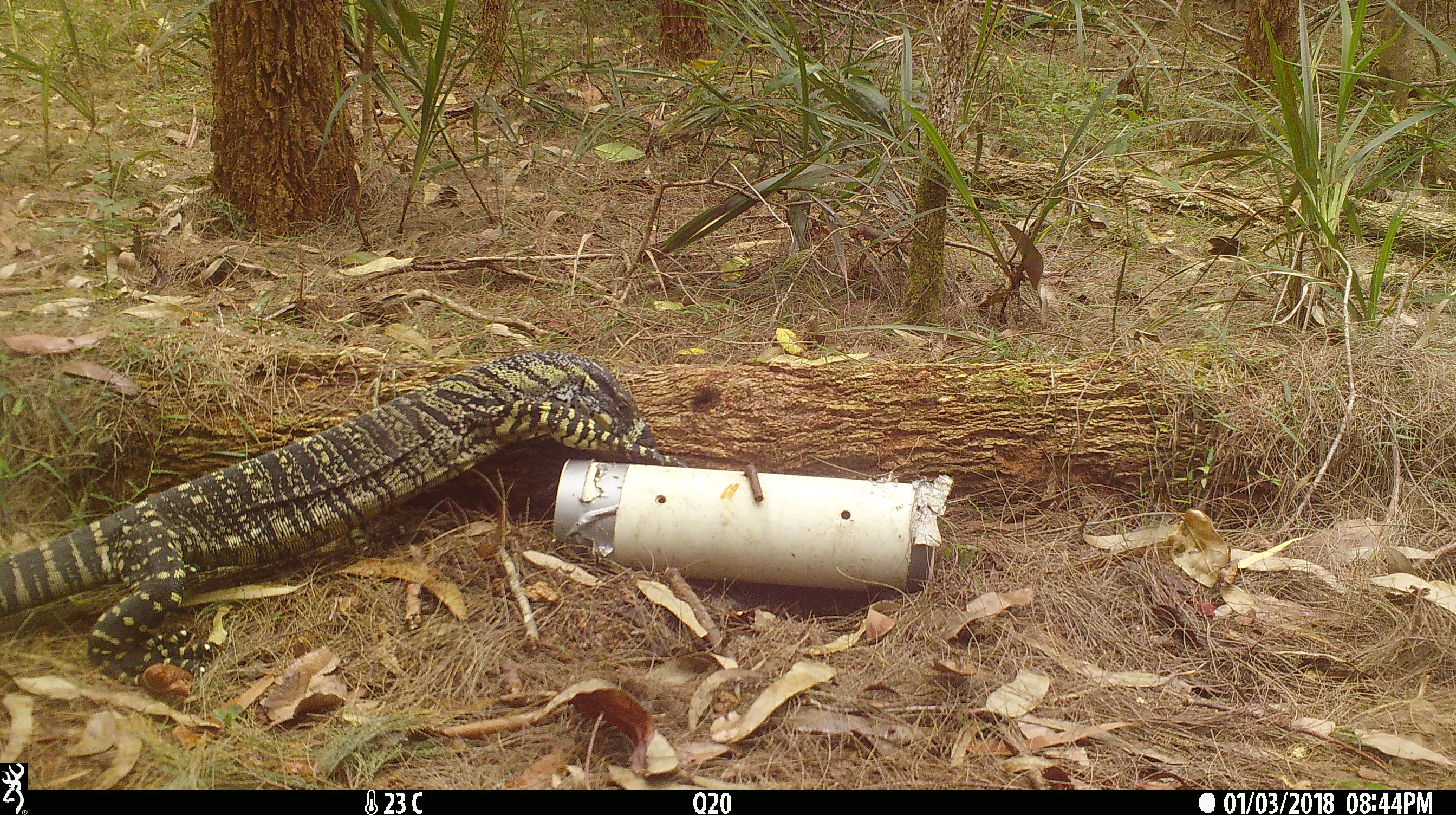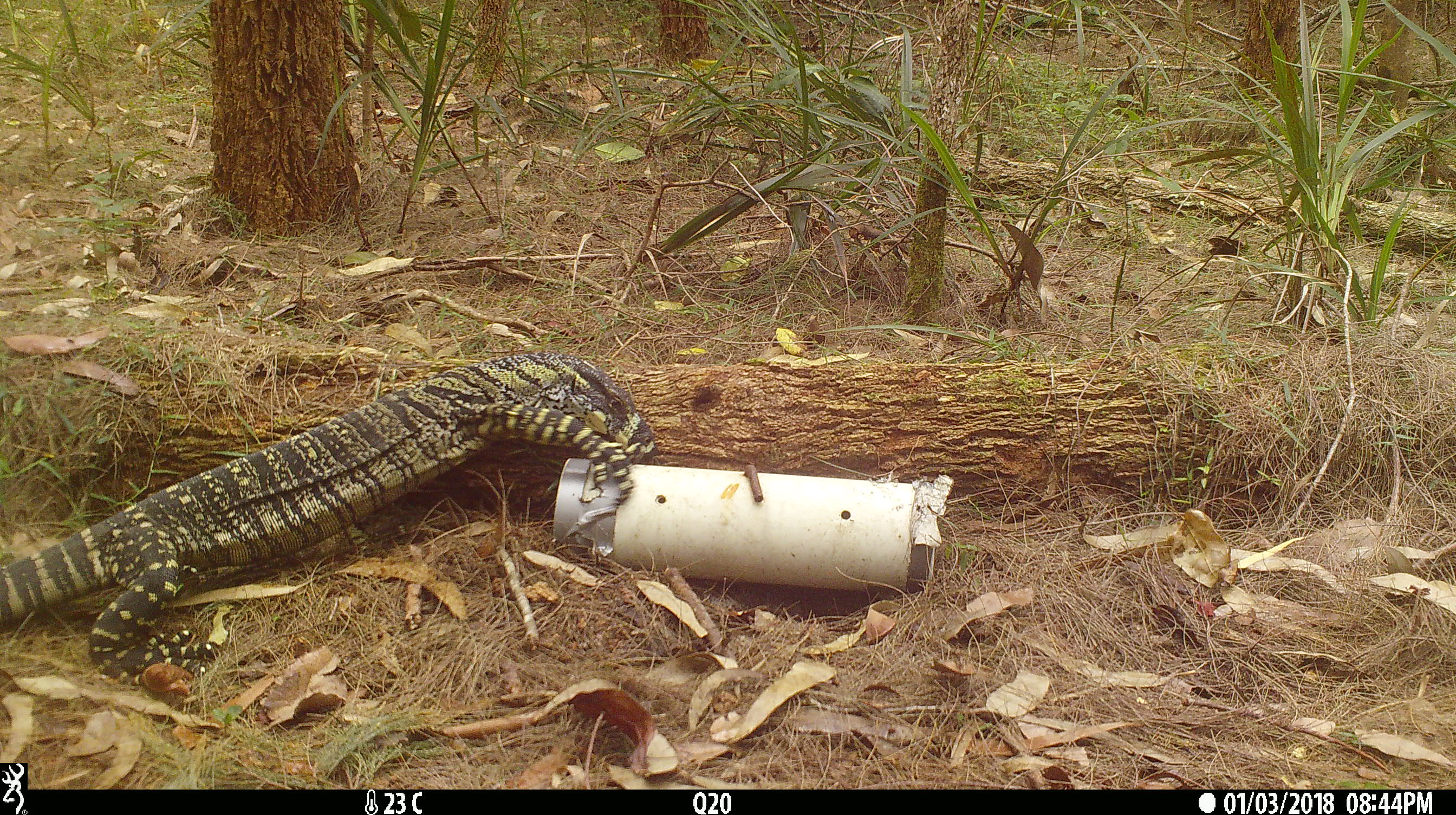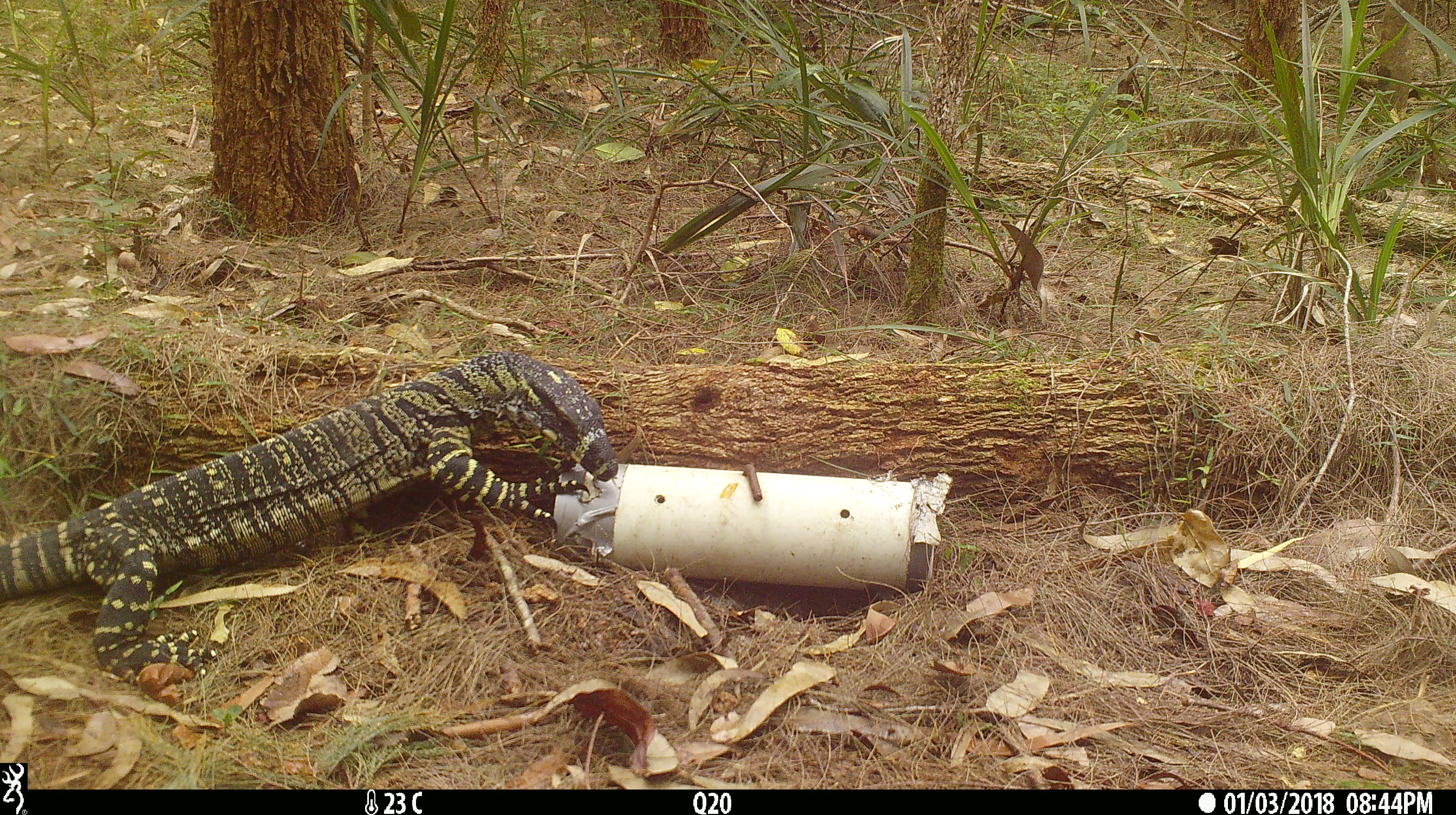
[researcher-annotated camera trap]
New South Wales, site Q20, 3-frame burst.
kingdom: Animalia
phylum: Chordata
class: Reptilia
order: Squamata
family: Varanidae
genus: Varanus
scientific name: Varanus varius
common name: lace monitor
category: goanna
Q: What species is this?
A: Goanna (lace monitor) (Varanus varius).